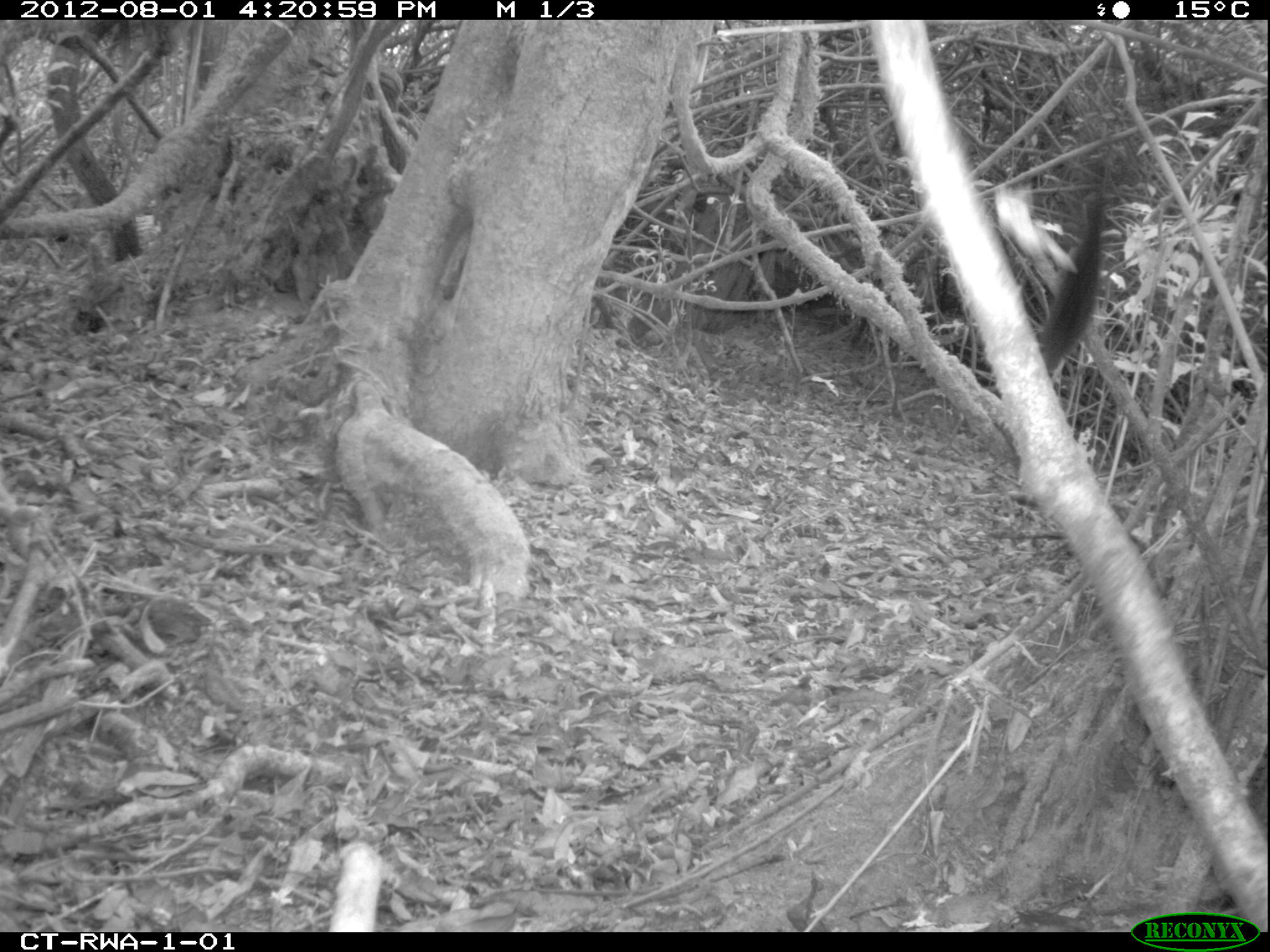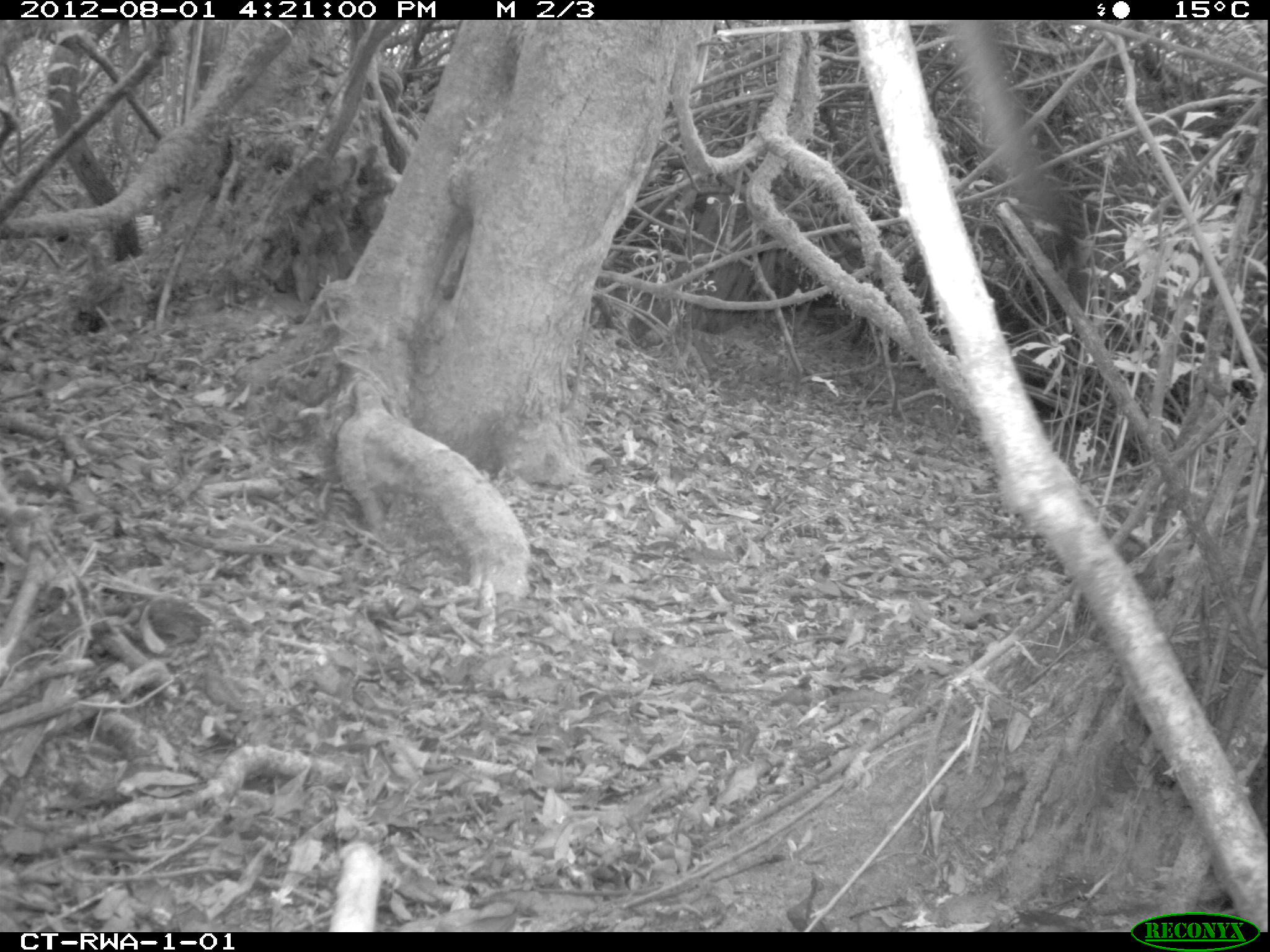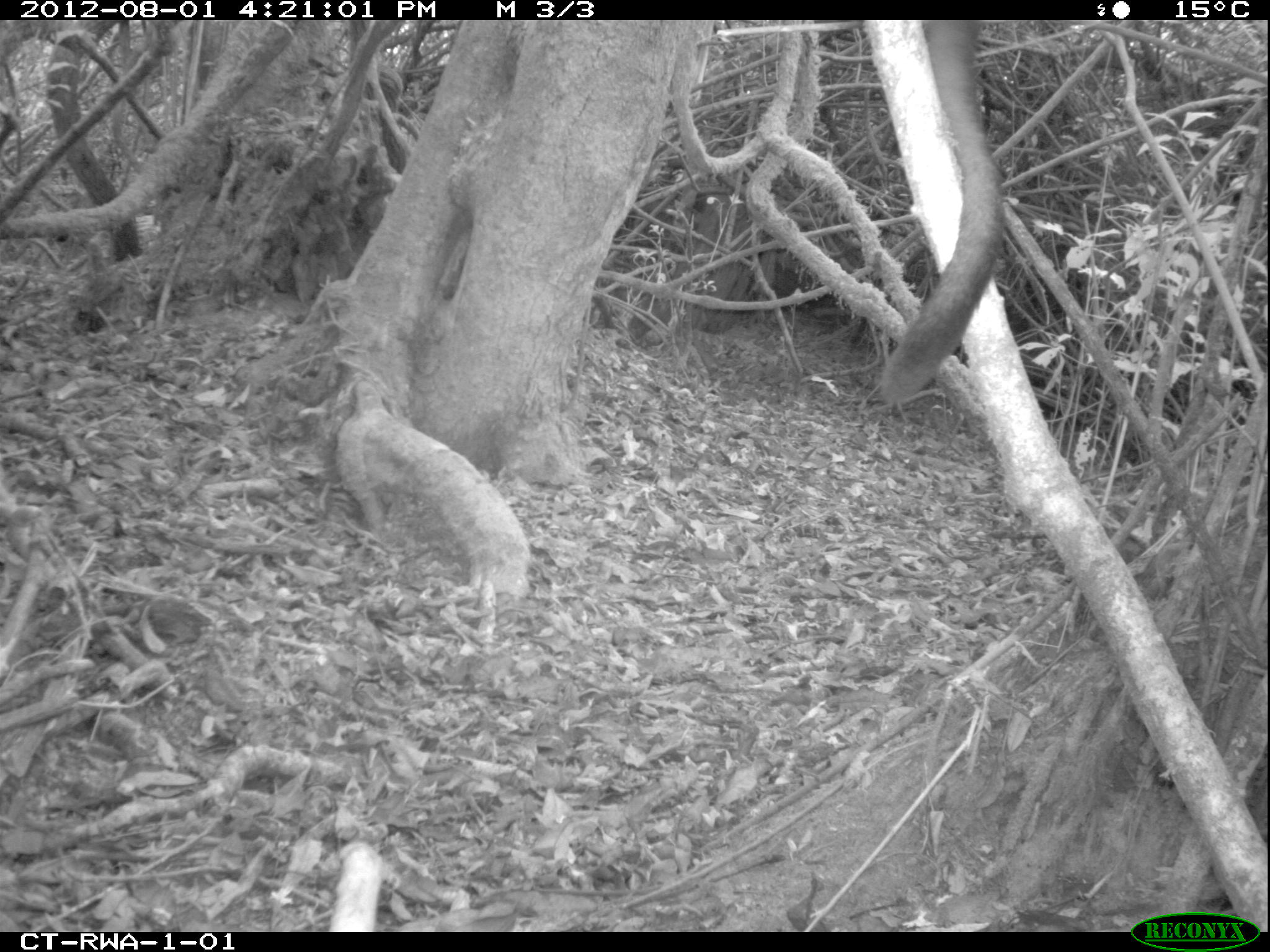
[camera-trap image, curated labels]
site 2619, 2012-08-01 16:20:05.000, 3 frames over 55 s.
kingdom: Animalia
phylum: Chordata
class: Mammalia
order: Primates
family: Cercopithecidae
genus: Allochrocebus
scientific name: Allochrocebus lhoesti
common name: l'hoest's monkey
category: cercopithecus lhoesti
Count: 3.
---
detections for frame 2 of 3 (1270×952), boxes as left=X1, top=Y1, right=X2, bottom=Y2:
cercopithecus lhoesti: left=946, top=20, right=1074, bottom=273